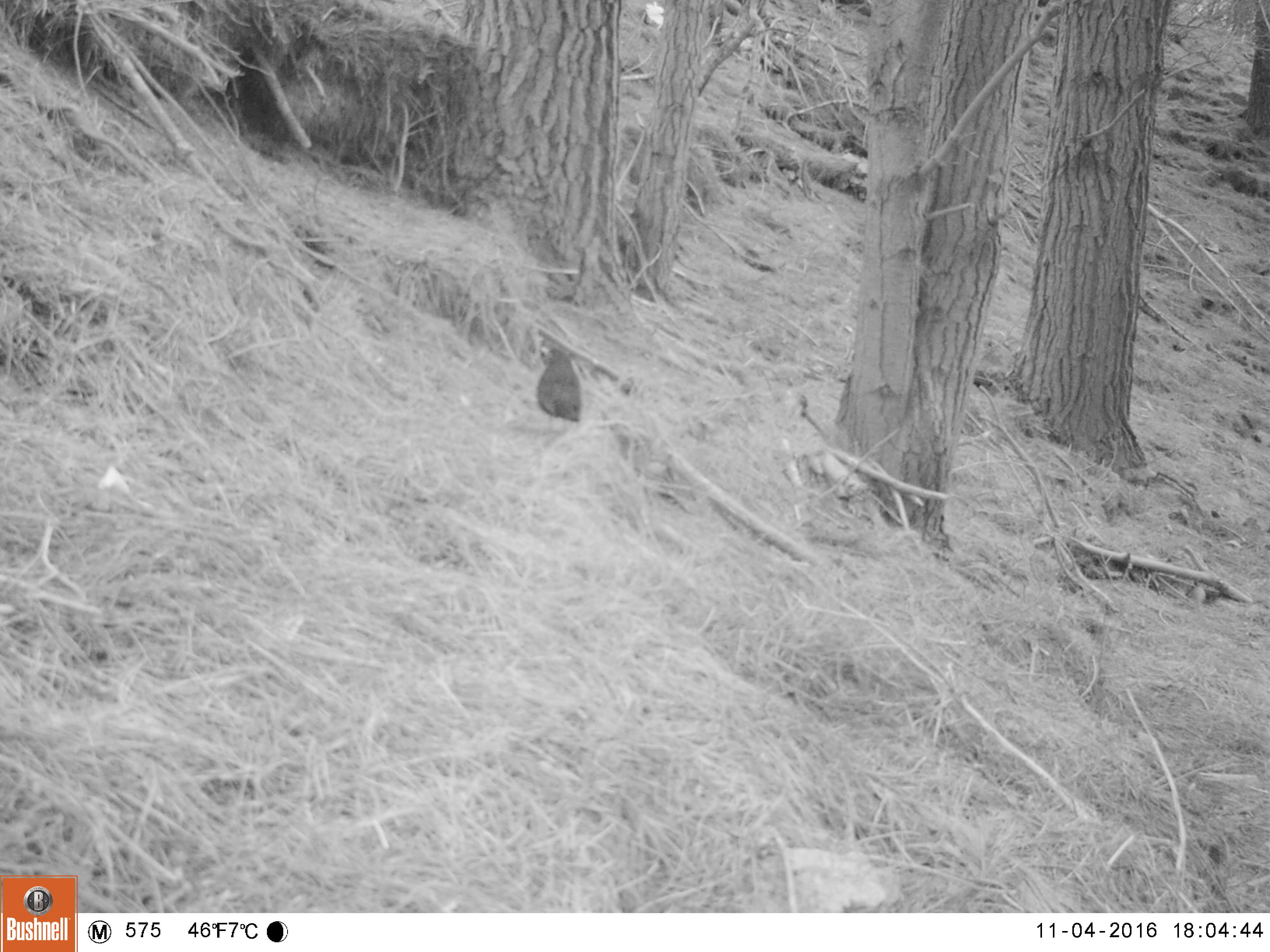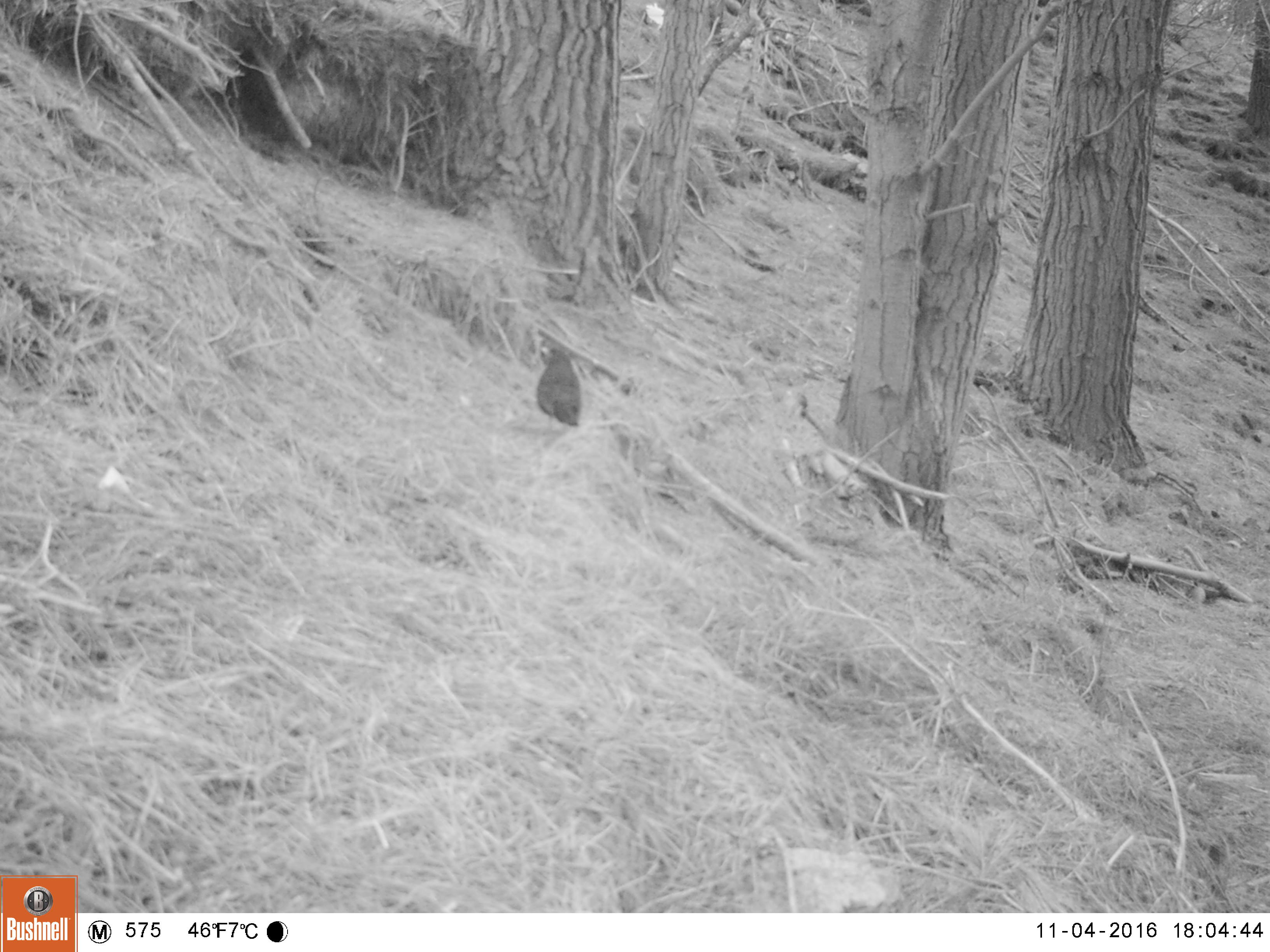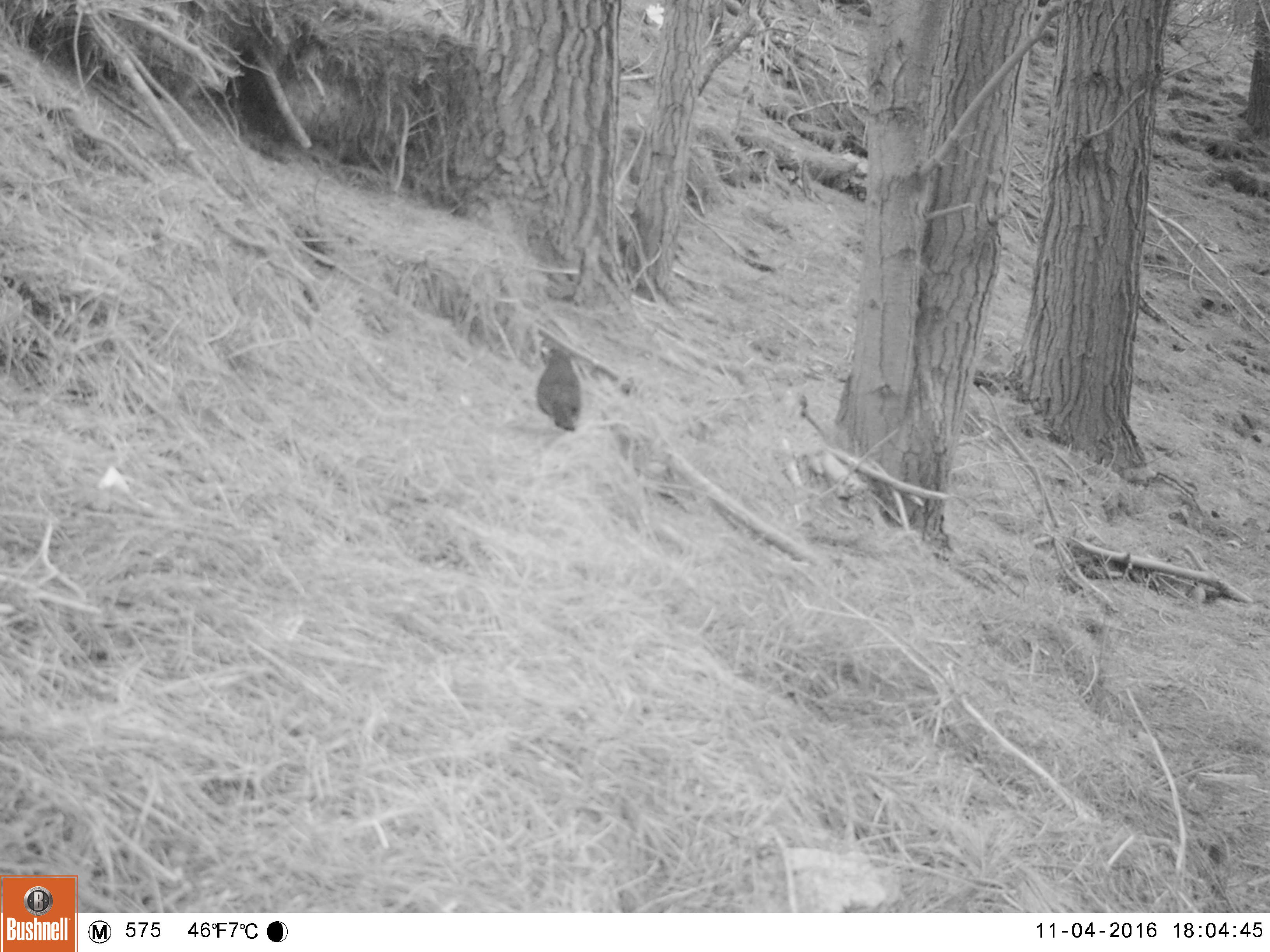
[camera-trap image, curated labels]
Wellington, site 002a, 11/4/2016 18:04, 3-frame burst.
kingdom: Animalia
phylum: Chordata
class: Aves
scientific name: Aves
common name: bird